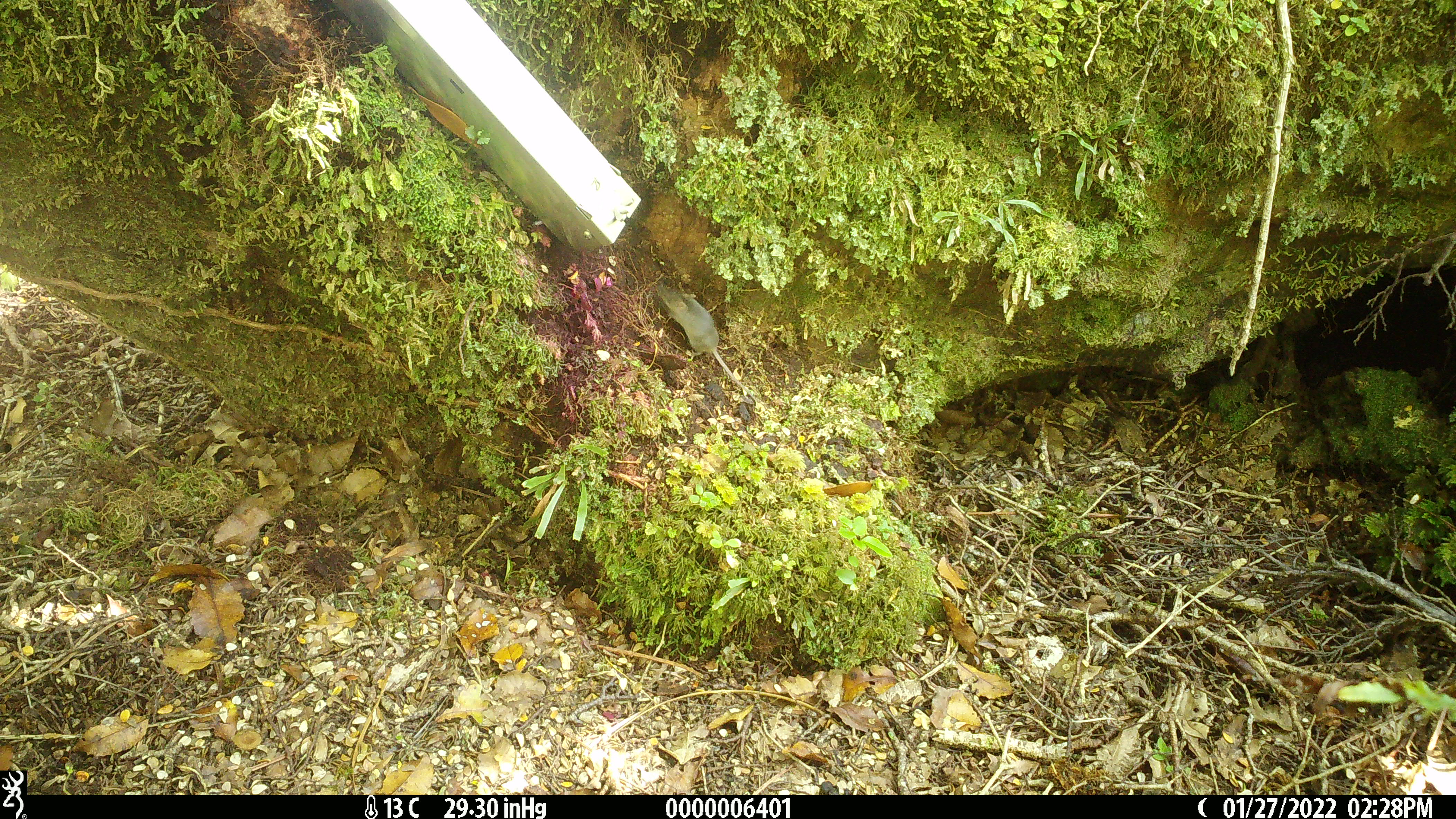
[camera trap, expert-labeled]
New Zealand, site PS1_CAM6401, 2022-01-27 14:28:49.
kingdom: Animalia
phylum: Chordata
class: Mammalia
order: Rodentia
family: Muridae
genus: Mus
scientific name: Mus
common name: mouse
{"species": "mouse (Mus)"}